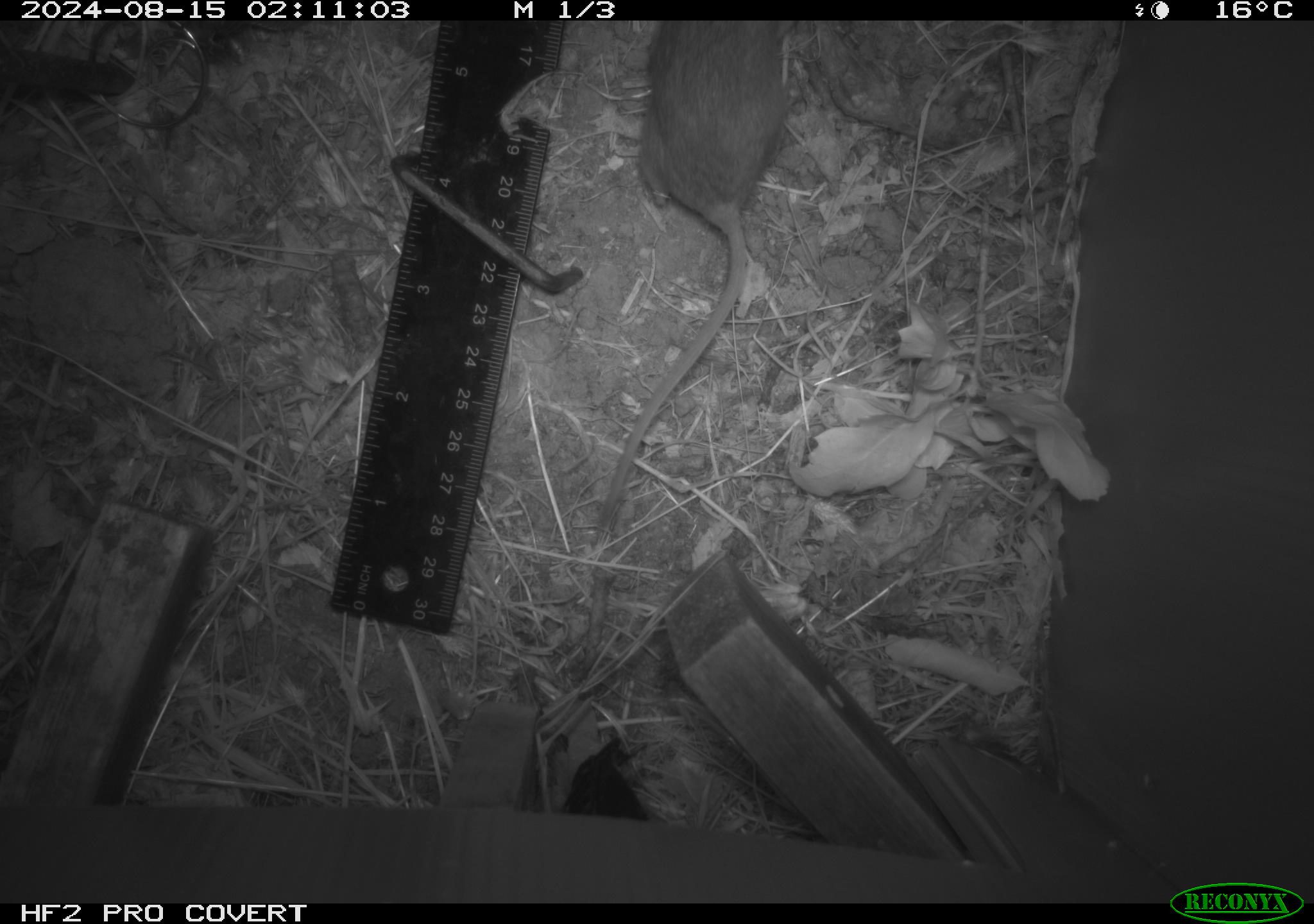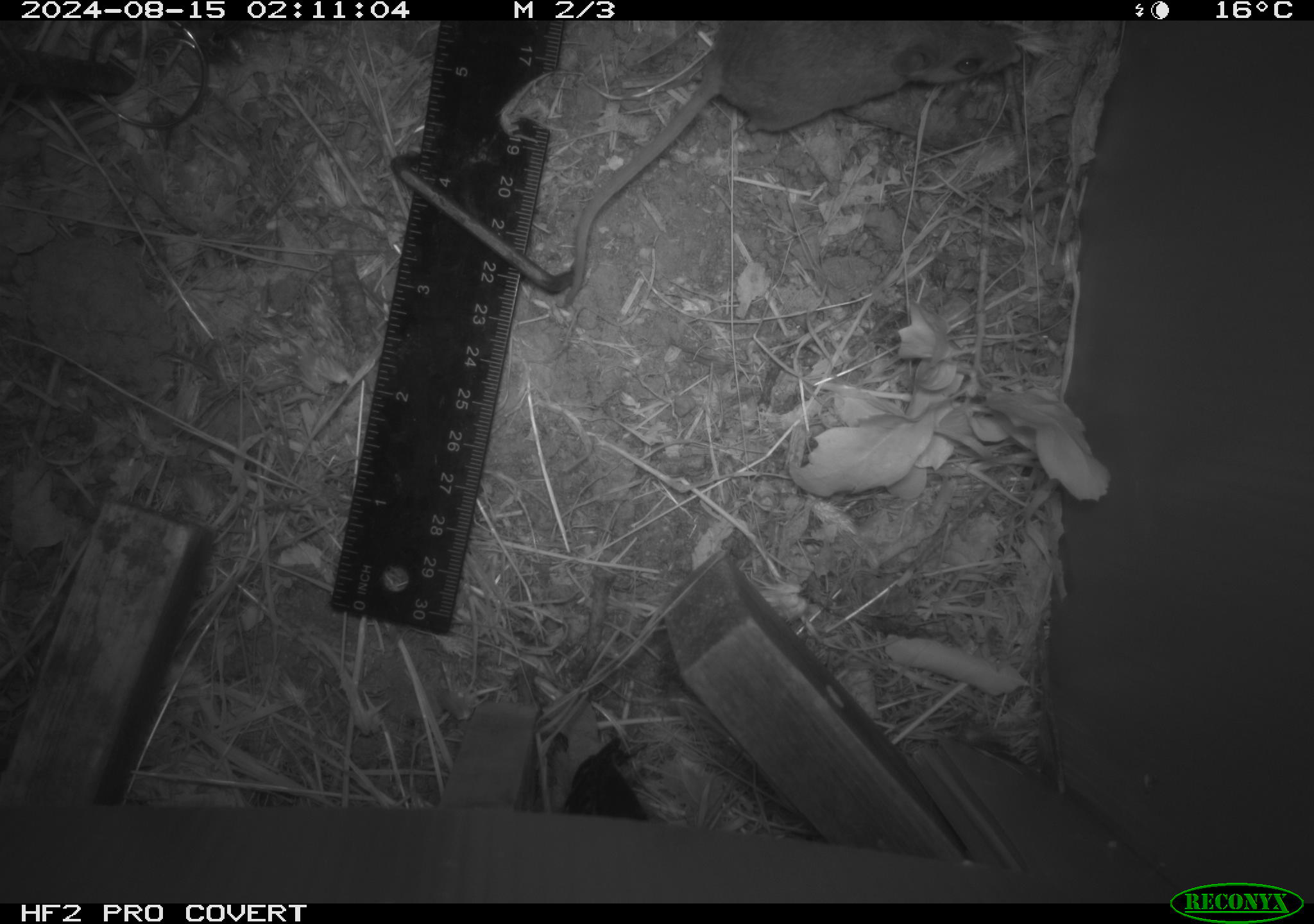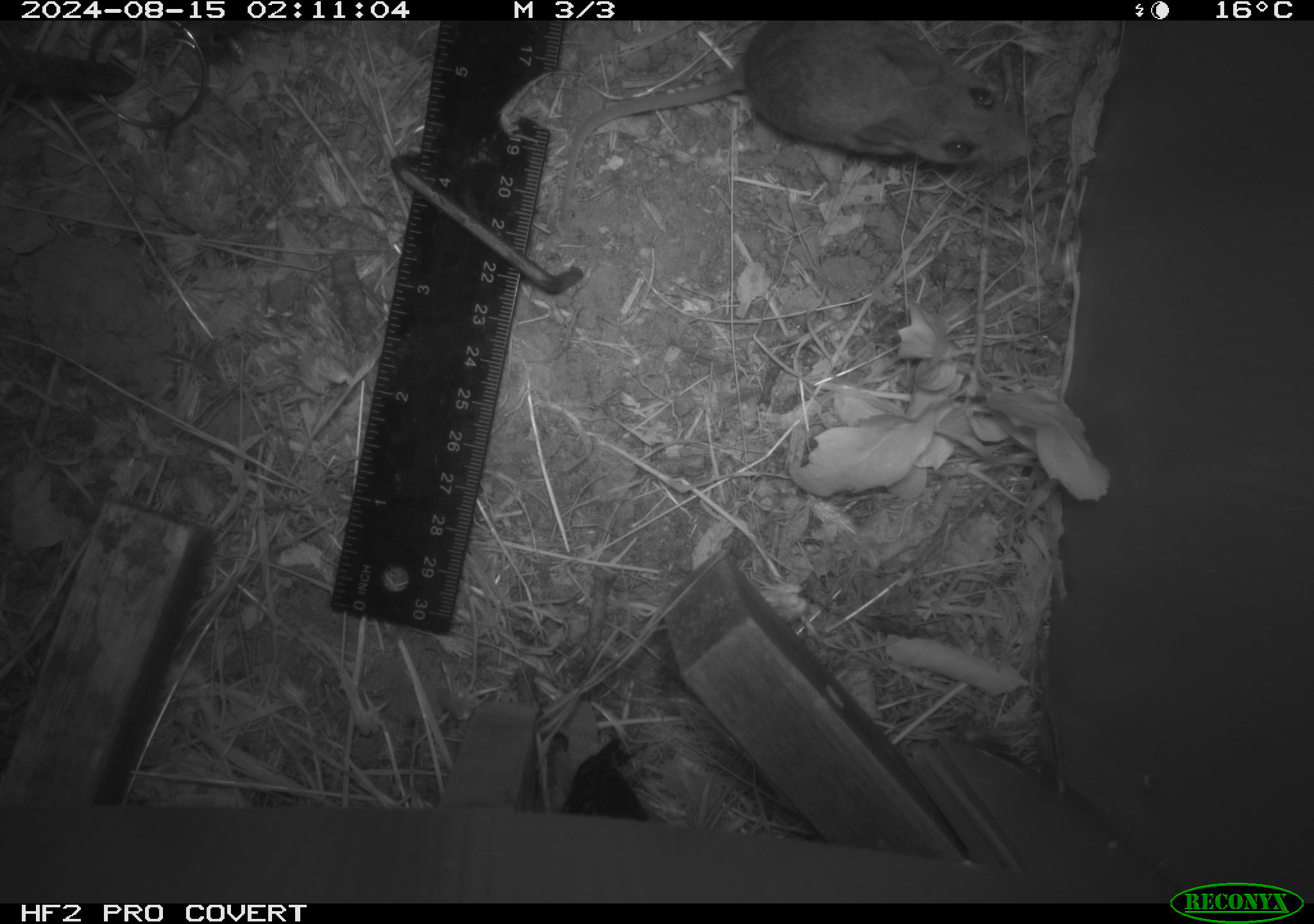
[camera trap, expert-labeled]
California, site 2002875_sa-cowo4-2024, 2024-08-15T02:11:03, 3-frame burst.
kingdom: Animalia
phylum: Chordata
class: Mammalia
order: Rodentia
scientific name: Rodentia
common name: rodent